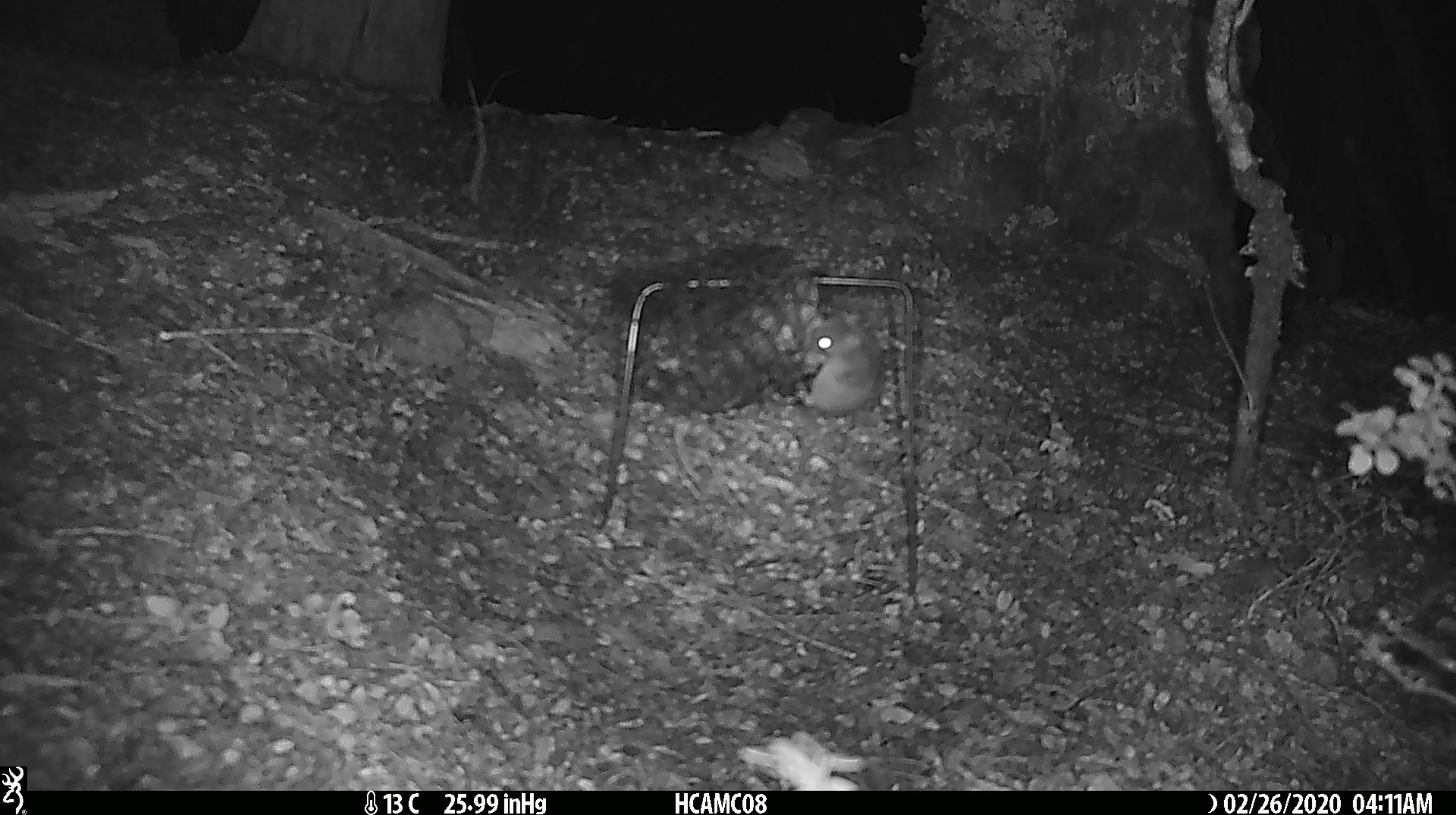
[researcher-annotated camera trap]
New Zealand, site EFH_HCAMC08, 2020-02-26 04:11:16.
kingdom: Animalia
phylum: Chordata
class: Mammalia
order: Rodentia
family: Muridae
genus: Mus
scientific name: Mus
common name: mouse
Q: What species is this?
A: Mouse (Mus).